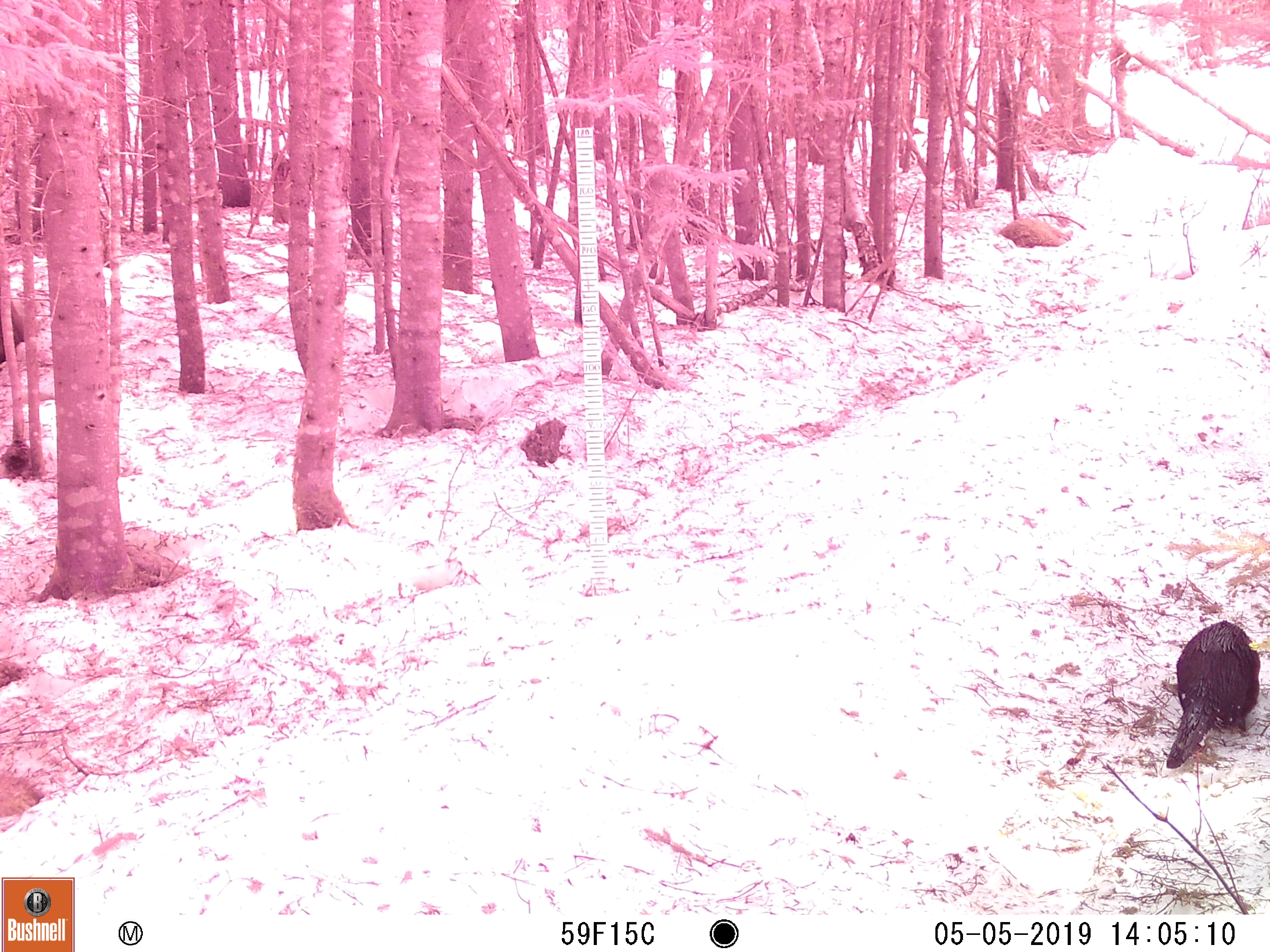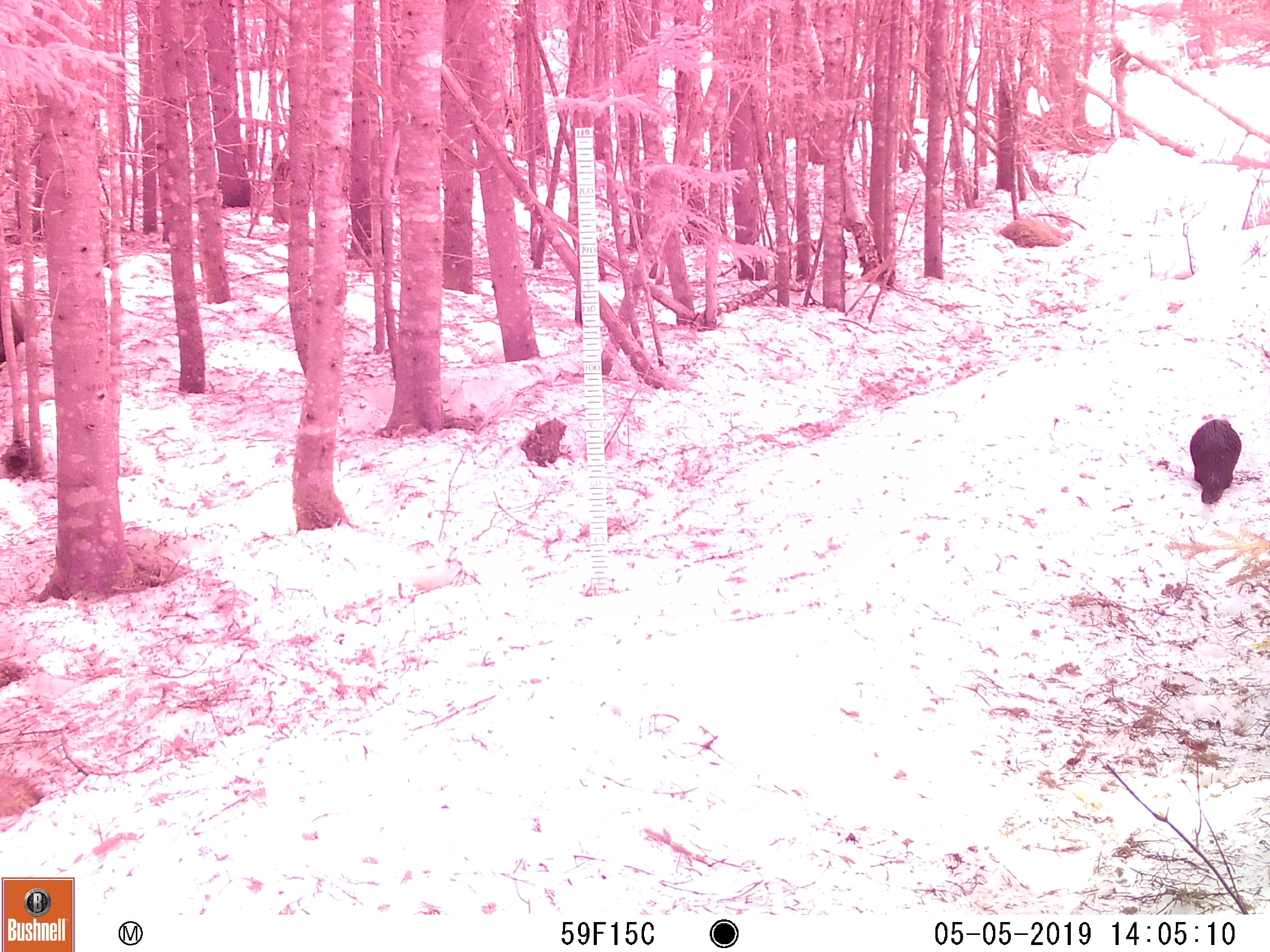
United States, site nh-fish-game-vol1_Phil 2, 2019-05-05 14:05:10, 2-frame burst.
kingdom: Animalia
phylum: Chordata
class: Mammalia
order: Carnivora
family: Mustelidae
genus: Lontra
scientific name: Lontra canadensis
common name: river otter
River otter (Lontra canadensis).